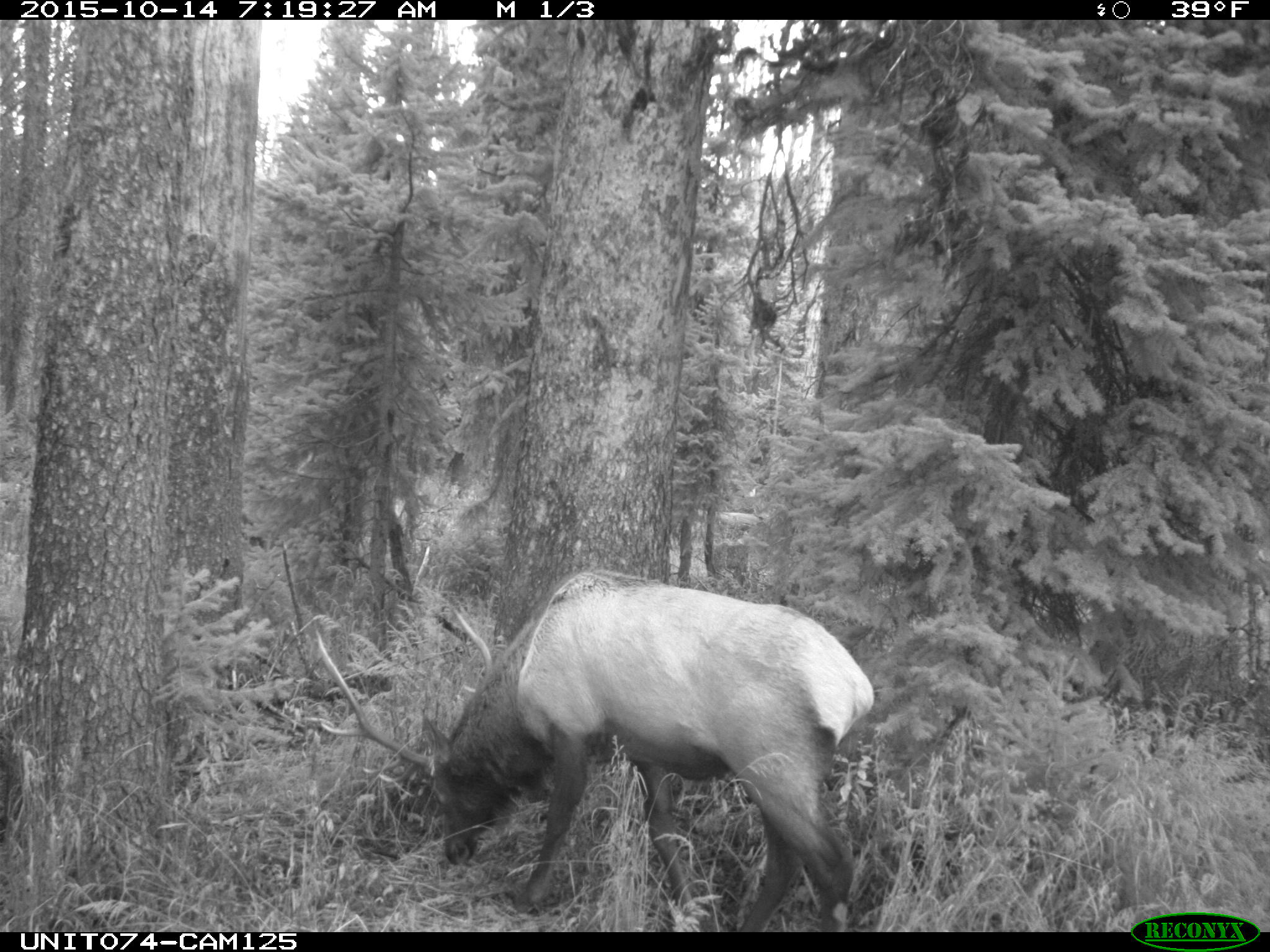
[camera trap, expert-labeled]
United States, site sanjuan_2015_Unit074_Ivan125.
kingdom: Animalia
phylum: Chordata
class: Mammalia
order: Artiodactyla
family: Cervidae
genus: Cervus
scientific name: Cervus elaphus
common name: red deer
Cervus elaphus (red deer).